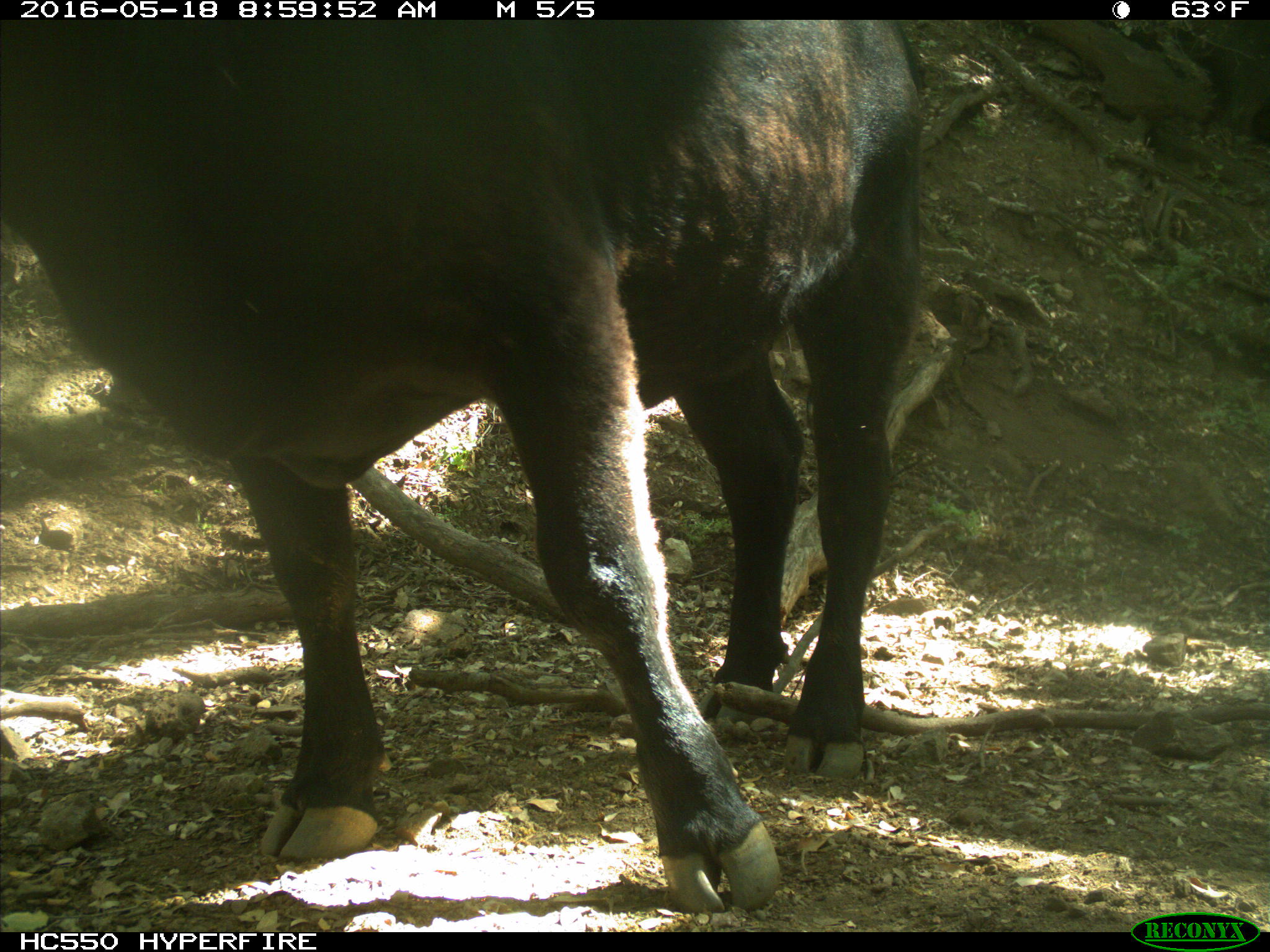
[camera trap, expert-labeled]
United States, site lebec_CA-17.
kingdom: Animalia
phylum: Chordata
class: Mammalia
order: Artiodactyla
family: Bovidae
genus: Bos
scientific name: Bos taurus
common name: domestic cow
Bos taurus (domestic cow).